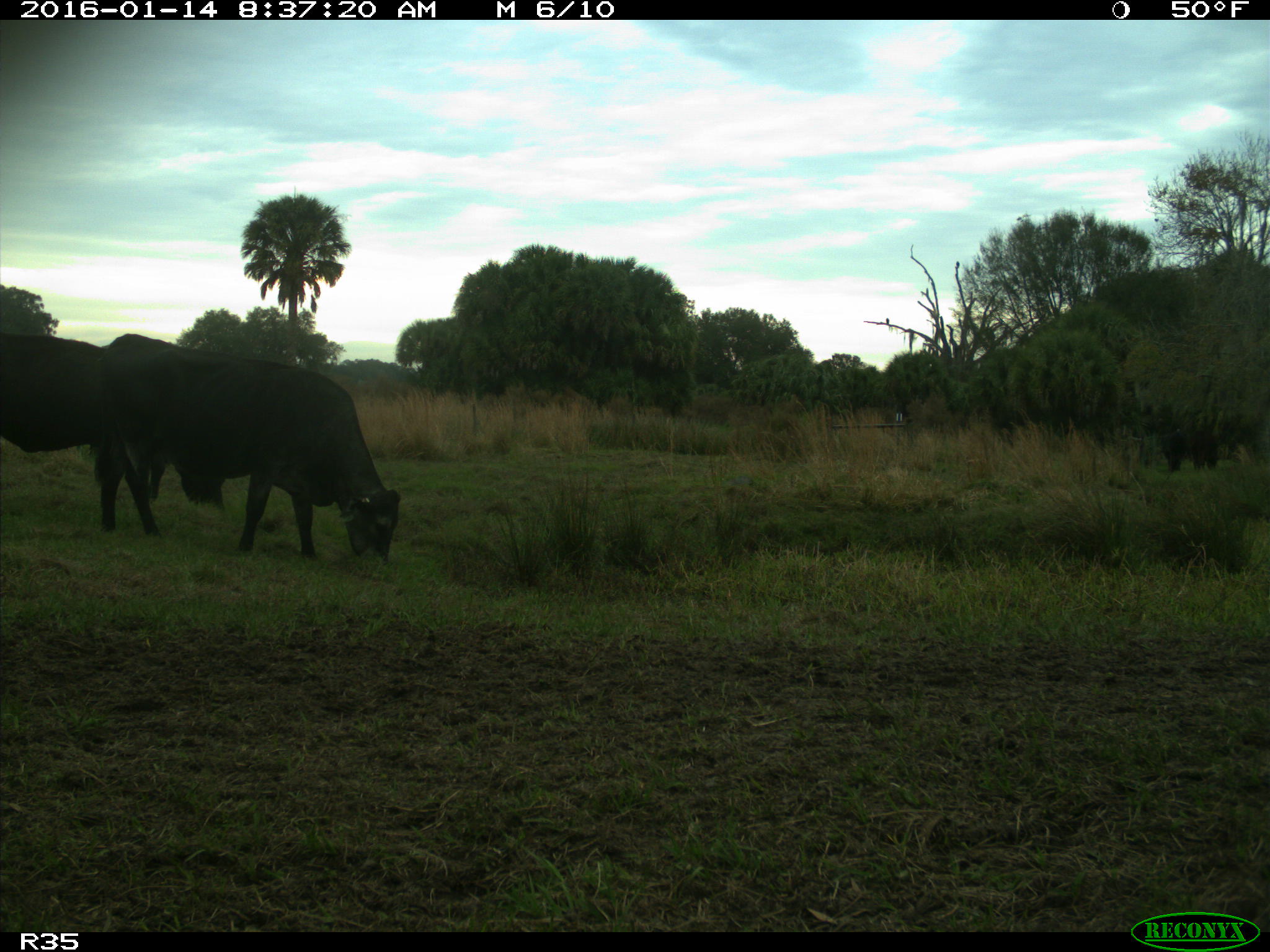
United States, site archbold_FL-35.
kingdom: Animalia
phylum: Chordata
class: Mammalia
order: Artiodactyla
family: Bovidae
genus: Bos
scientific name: Bos taurus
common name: domestic cow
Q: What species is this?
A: Bos taurus (domestic cow).